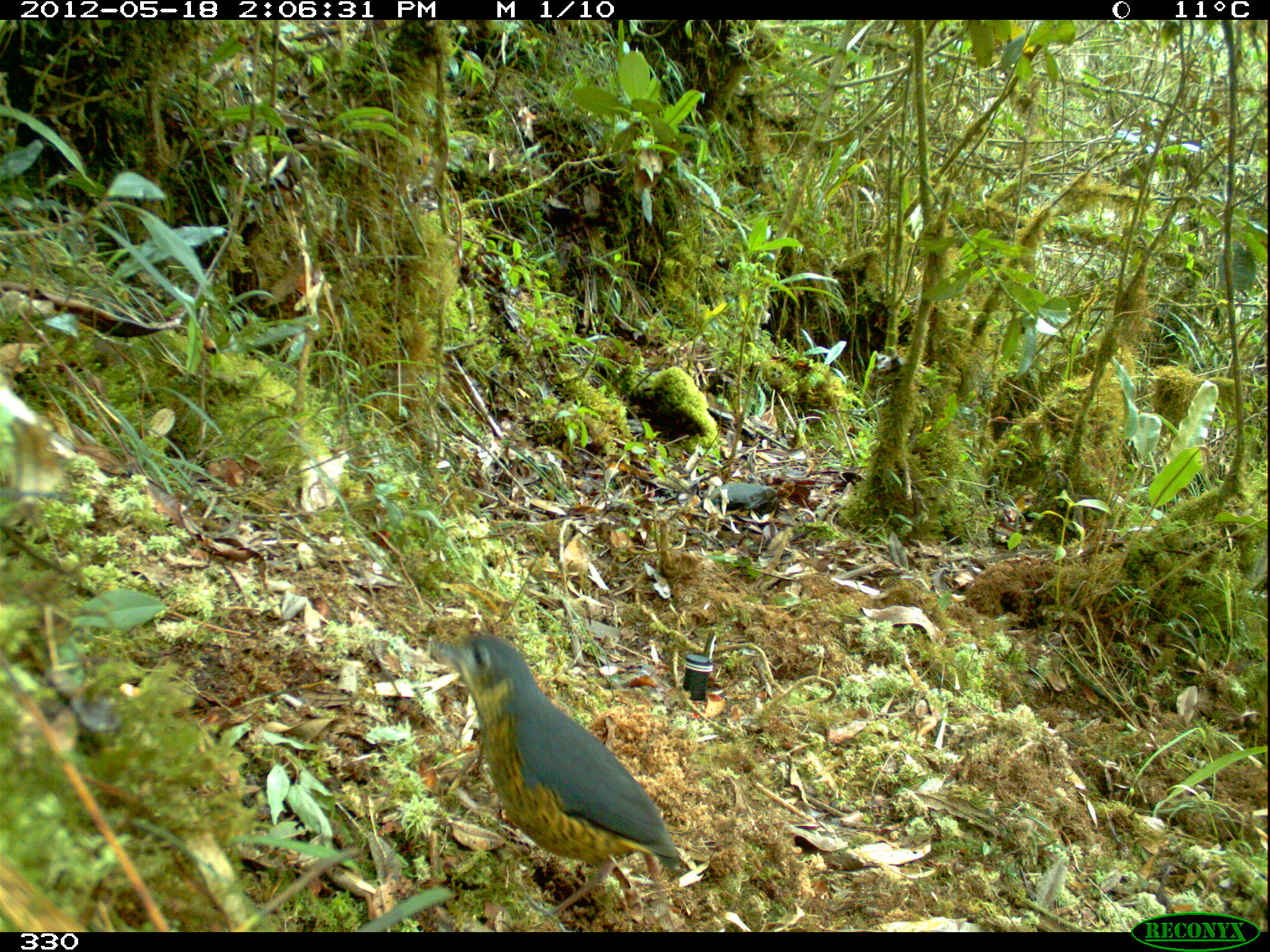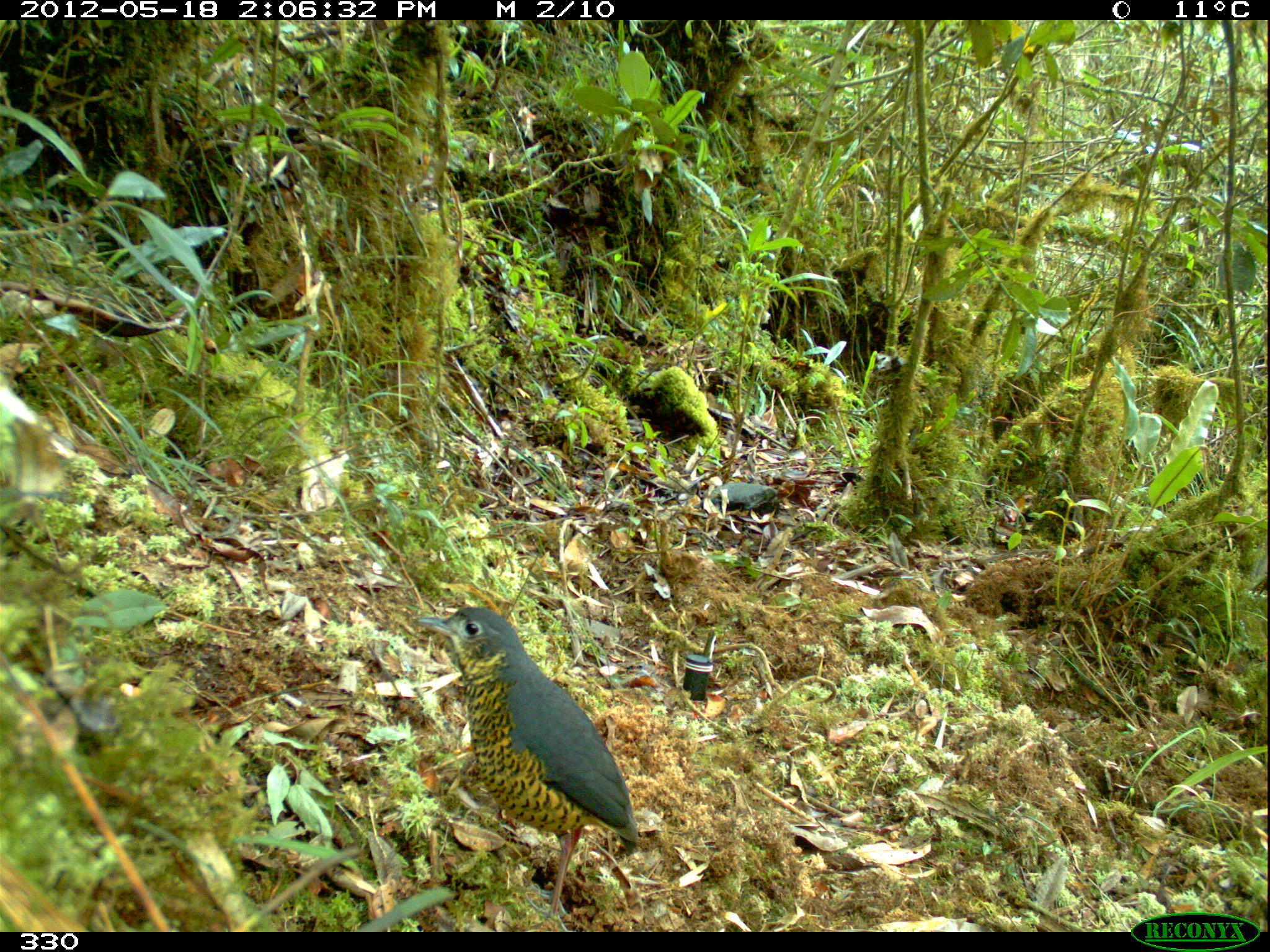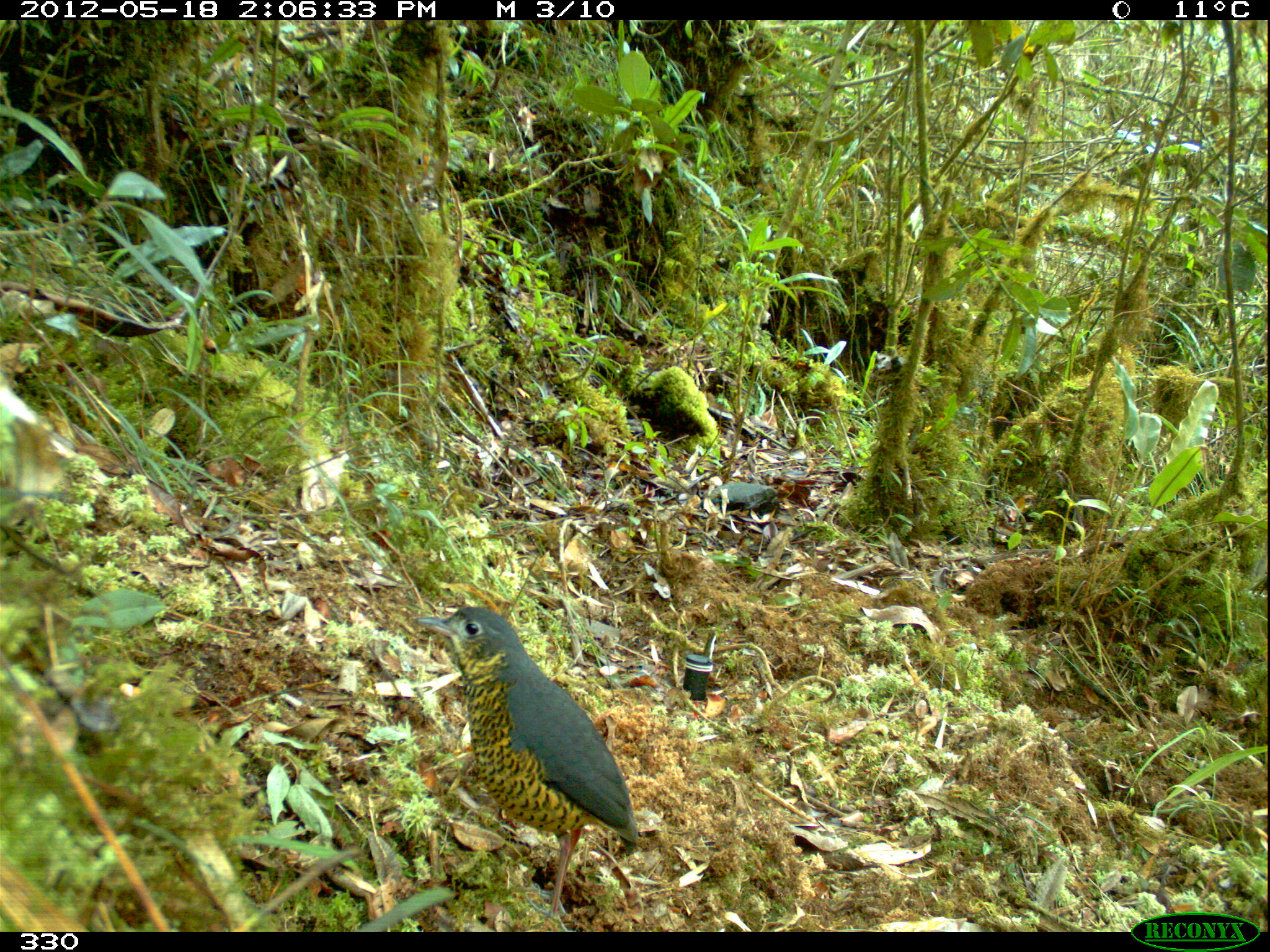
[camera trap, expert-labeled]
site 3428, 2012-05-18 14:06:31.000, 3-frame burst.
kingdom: Animalia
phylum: Chordata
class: Aves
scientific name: Aves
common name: bird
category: unknown bird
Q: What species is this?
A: Unknown bird (bird) (Aves).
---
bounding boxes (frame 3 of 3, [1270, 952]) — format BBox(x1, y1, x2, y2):
unknown bird: BBox(413, 605, 637, 931)